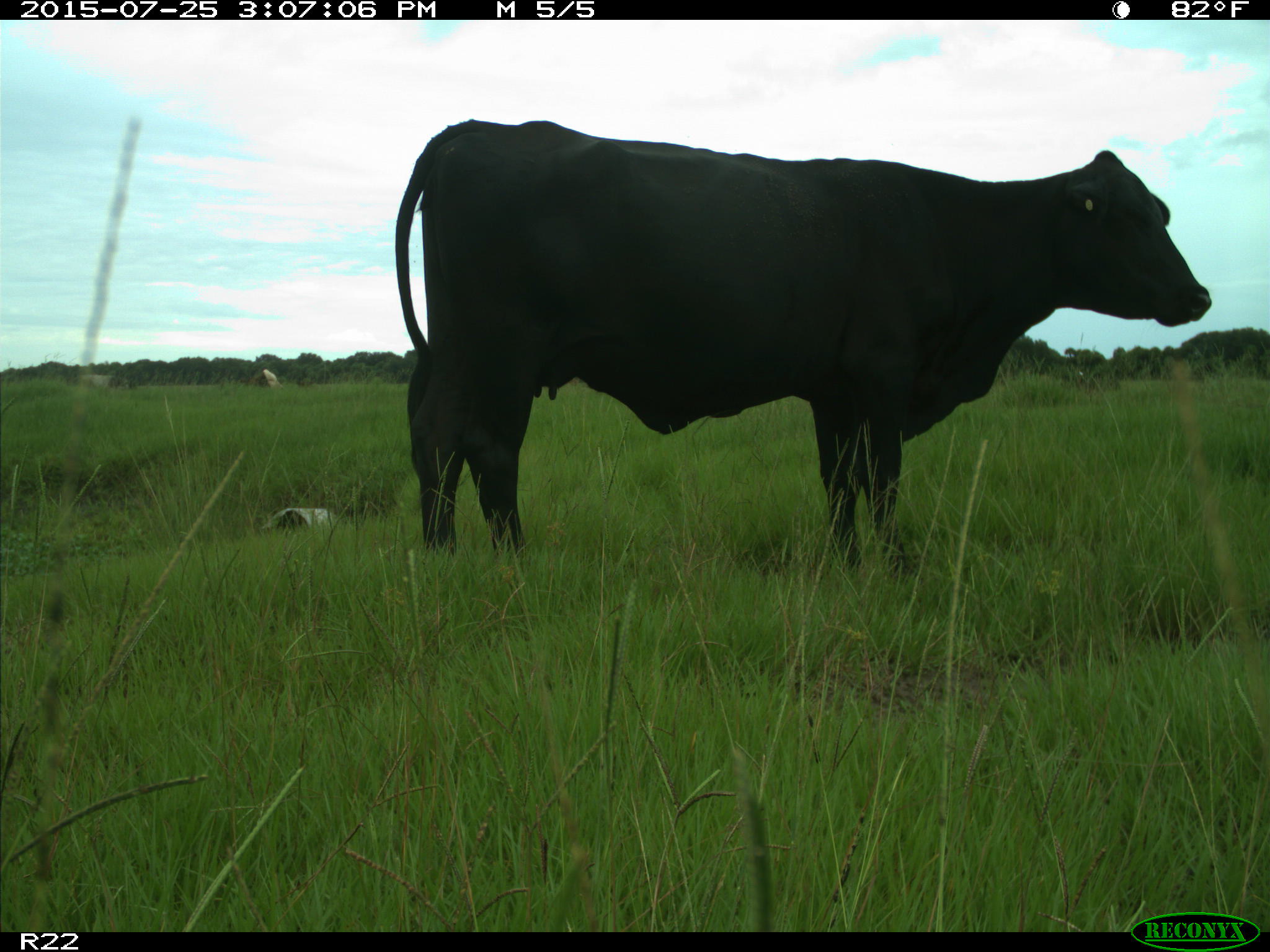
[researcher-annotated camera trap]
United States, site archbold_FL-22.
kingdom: Animalia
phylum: Chordata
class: Mammalia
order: Artiodactyla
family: Bovidae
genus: Bos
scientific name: Bos taurus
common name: domestic cow